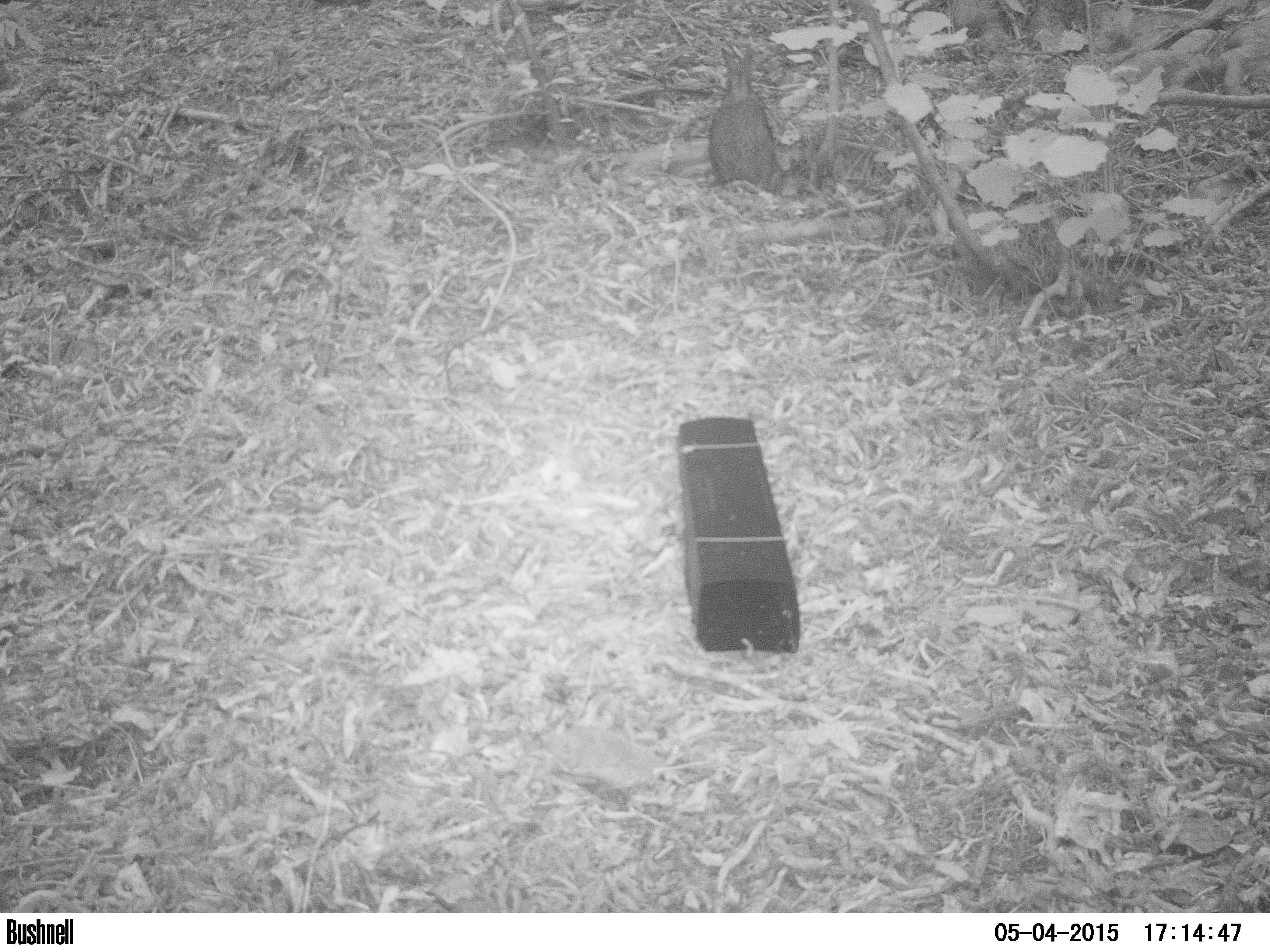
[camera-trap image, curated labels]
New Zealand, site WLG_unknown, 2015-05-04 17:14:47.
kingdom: Animalia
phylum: Chordata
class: Mammalia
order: Lagomorpha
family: Leporidae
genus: Oryctolagus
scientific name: Oryctolagus cuniculus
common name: european rabbit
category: rabbit